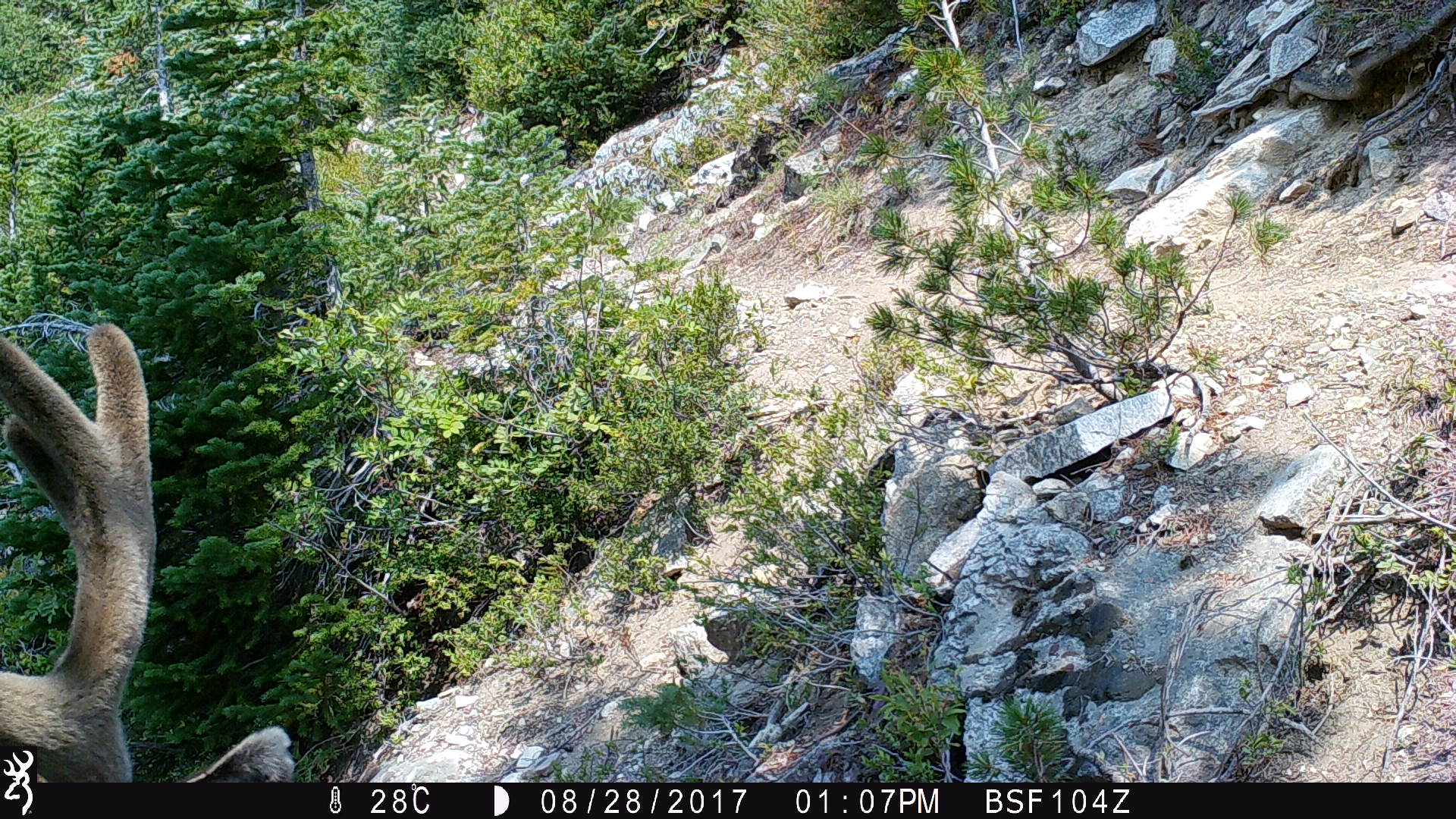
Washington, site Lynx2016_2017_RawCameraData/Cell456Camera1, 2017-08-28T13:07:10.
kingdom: Animalia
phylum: Chordata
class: Mammalia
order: Artiodactyla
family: Cervidae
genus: Odocoileus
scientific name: Odocoileus hemionus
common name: mule deer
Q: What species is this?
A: Odocoileus hemionus (mule deer).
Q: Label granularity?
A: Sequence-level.